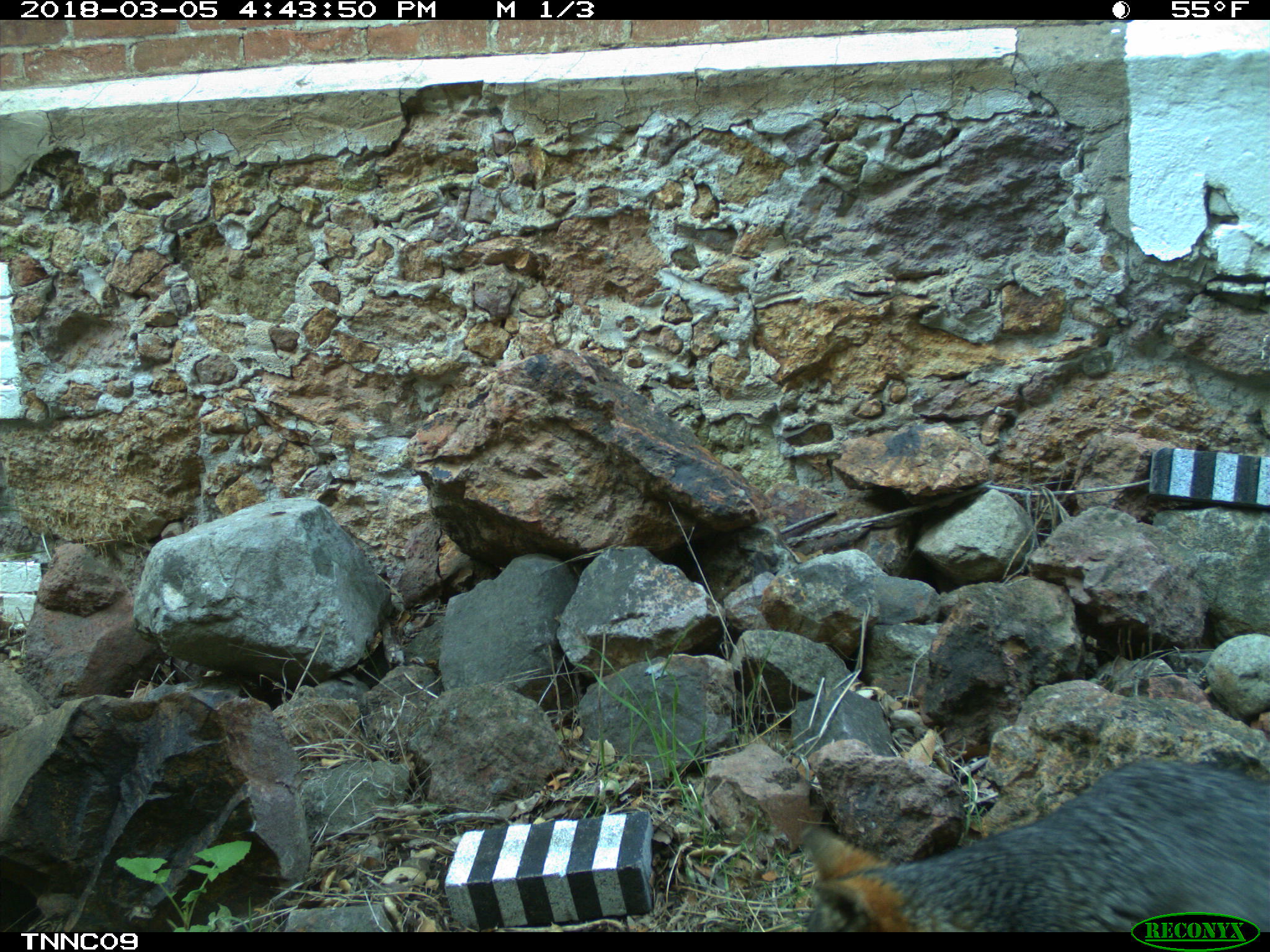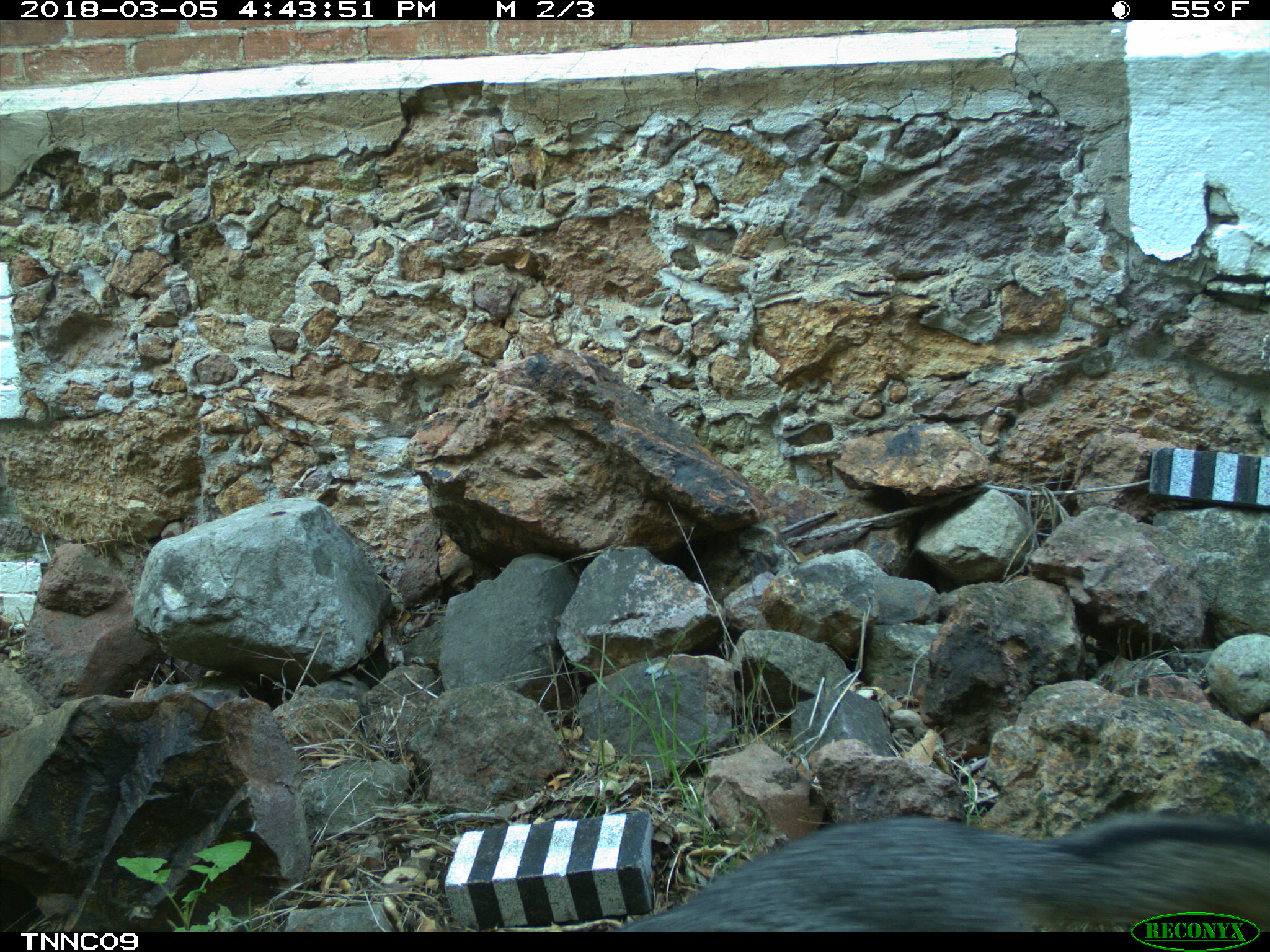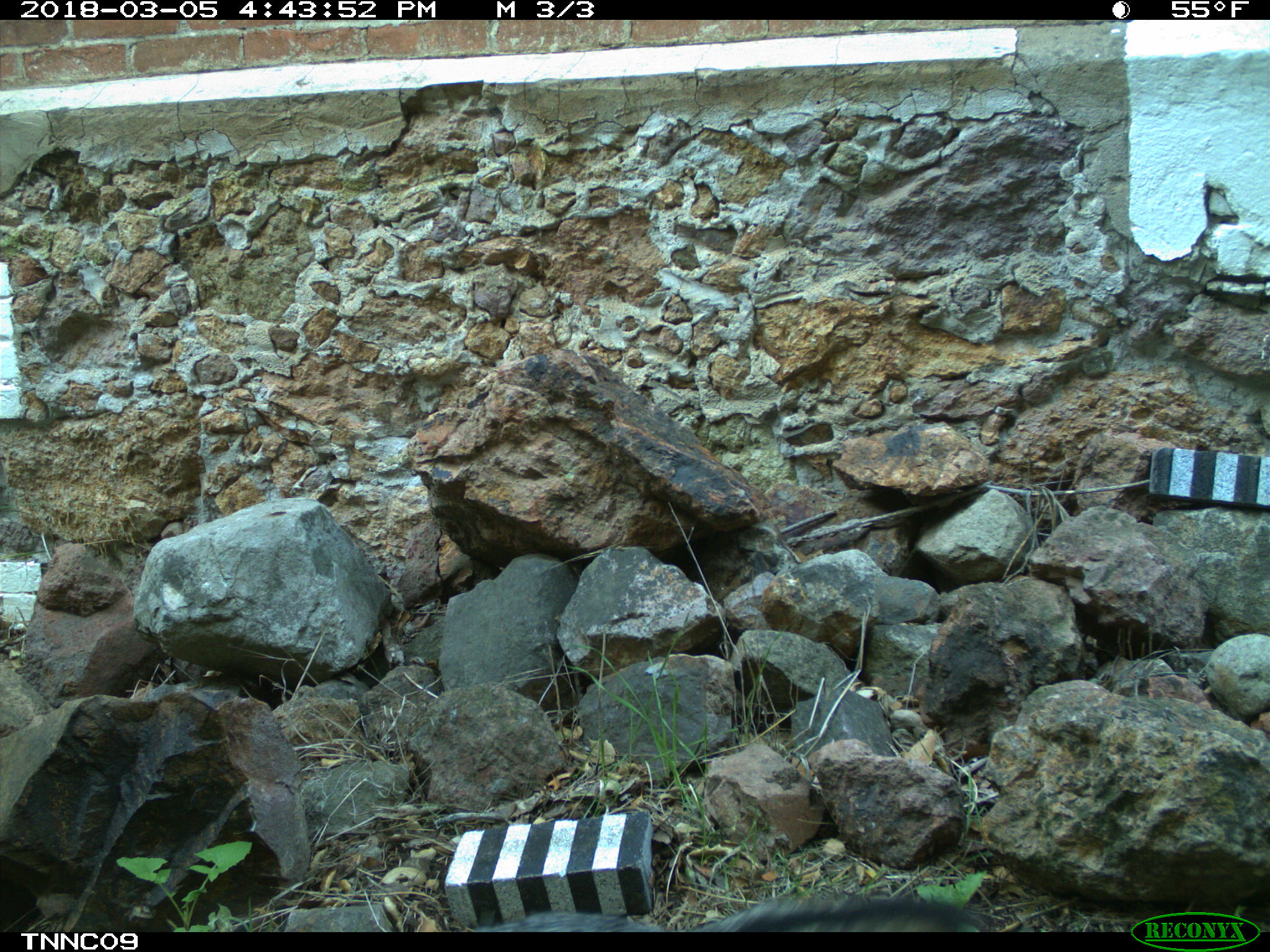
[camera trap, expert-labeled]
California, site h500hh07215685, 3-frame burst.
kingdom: Animalia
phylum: Chordata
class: Mammalia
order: Carnivora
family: Canidae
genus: Urocyon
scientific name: Urocyon littoralis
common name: island fox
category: fox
Fox (island fox) (Urocyon littoralis).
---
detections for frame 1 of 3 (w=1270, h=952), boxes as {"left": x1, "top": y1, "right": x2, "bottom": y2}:
fox: {"left": 799, "top": 760, "right": 1269, "bottom": 932}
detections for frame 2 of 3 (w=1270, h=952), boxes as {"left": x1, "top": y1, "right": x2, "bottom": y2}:
fox: {"left": 610, "top": 809, "right": 1269, "bottom": 932}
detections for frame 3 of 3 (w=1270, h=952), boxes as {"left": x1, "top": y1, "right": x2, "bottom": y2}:
fox: {"left": 473, "top": 894, "right": 961, "bottom": 932}